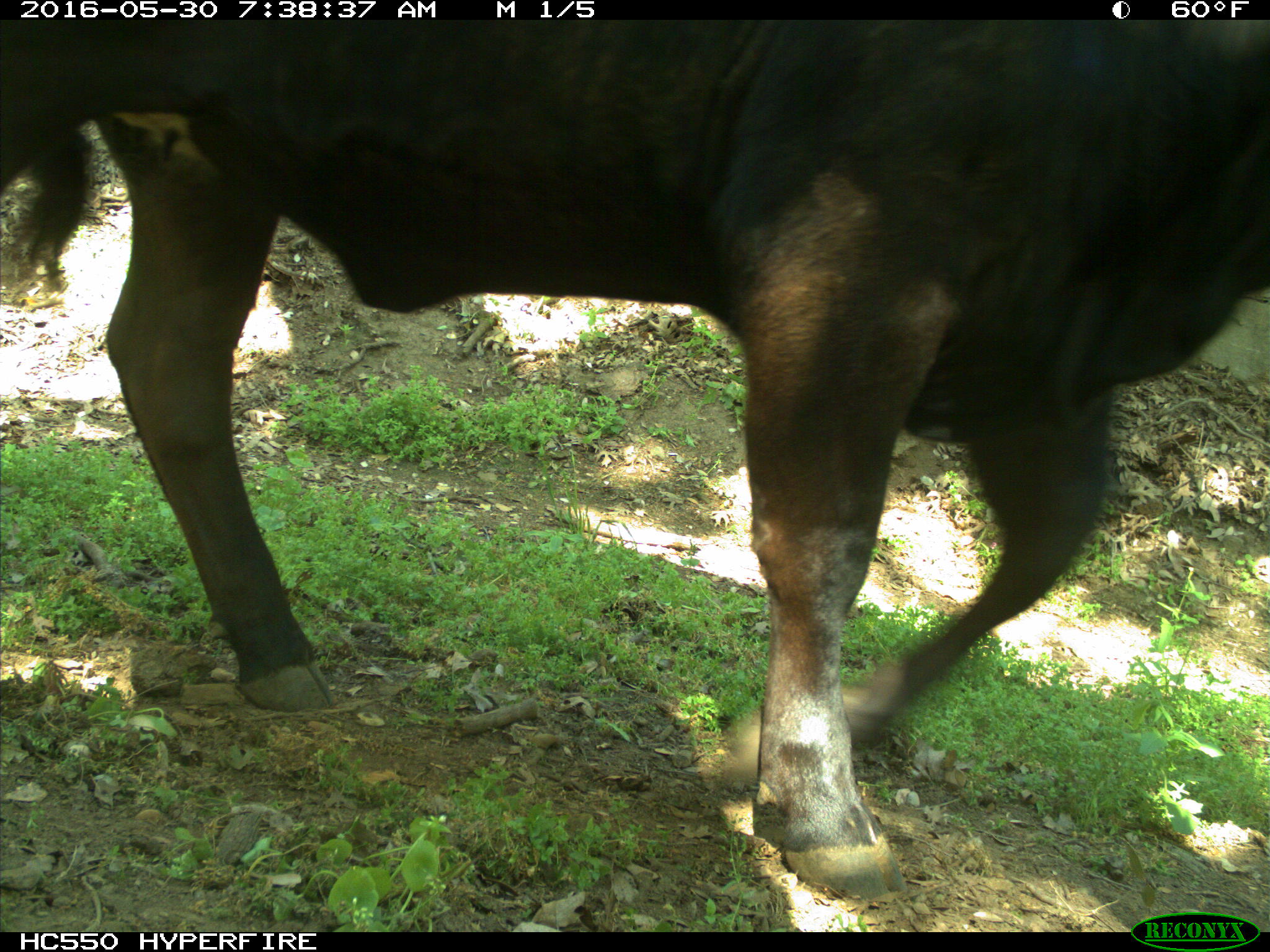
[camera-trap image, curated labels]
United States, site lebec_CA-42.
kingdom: Animalia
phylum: Chordata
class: Mammalia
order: Artiodactyla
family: Bovidae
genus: Bos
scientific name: Bos taurus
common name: domestic cow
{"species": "Bos taurus (domestic cow)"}